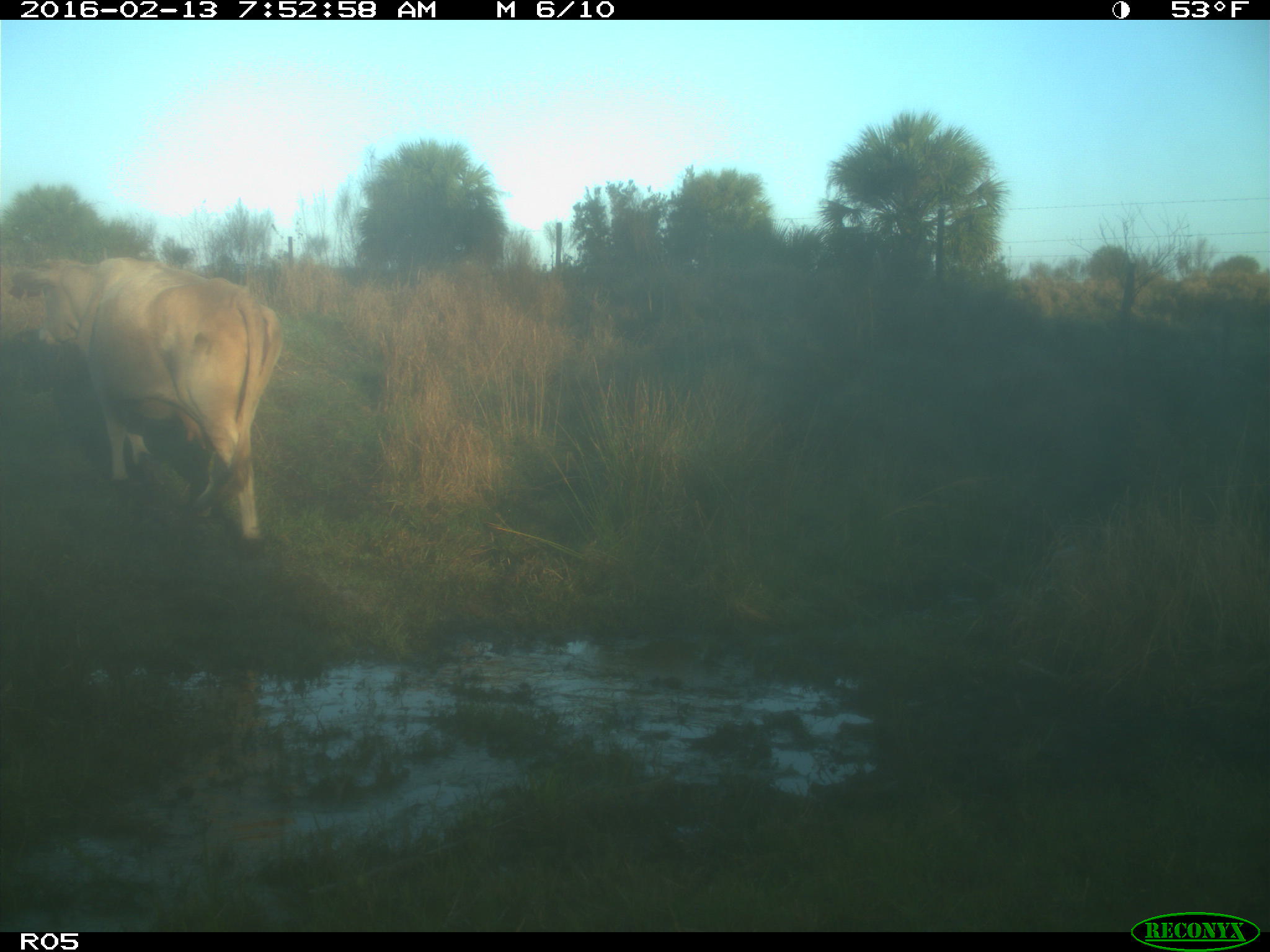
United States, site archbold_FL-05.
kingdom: Animalia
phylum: Chordata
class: Mammalia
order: Artiodactyla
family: Bovidae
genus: Bos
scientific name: Bos taurus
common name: domestic cow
Bos taurus (domestic cow).